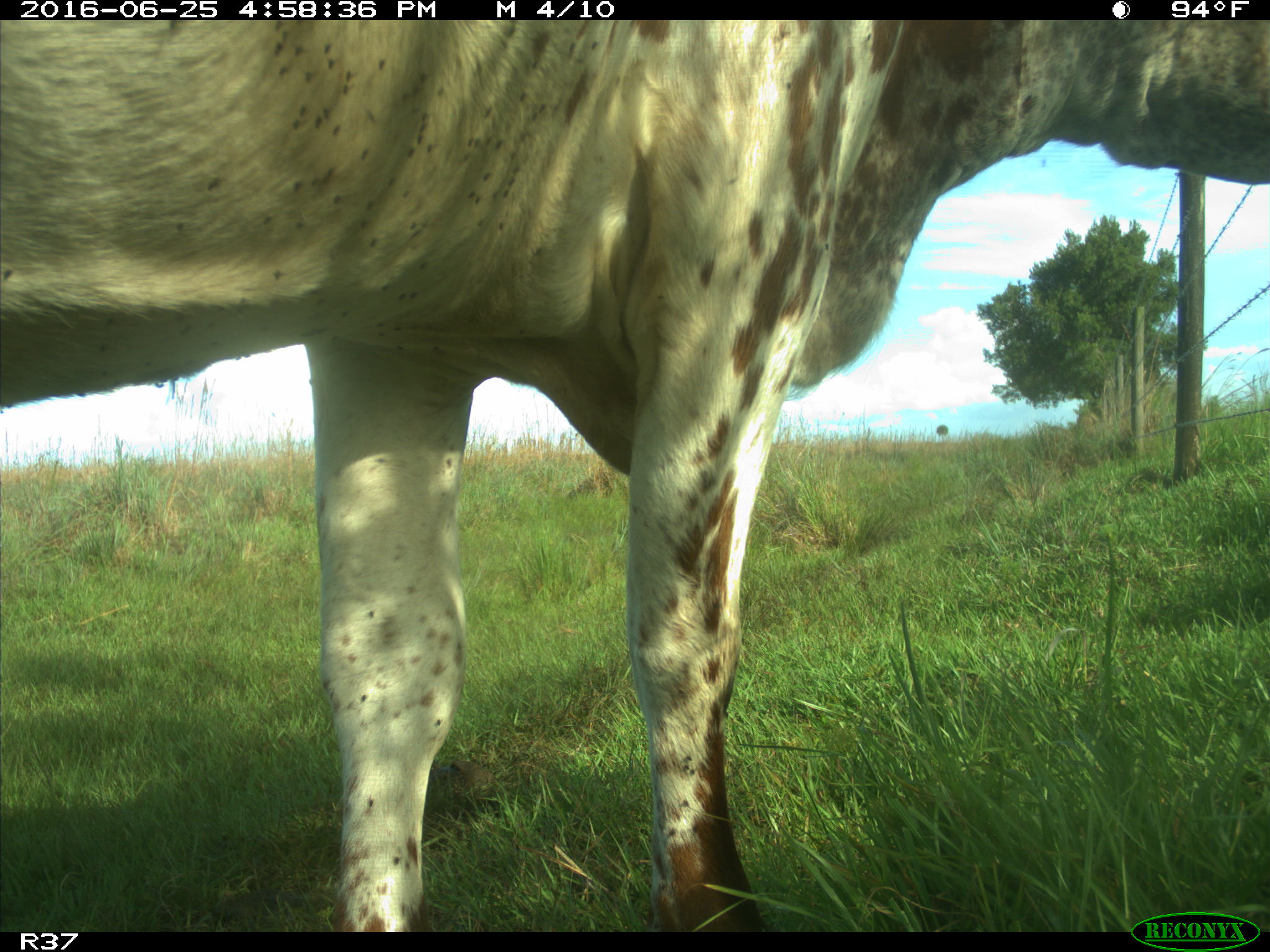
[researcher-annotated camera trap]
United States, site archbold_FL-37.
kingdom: Animalia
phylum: Chordata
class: Mammalia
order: Artiodactyla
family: Bovidae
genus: Bos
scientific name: Bos taurus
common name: domestic cow